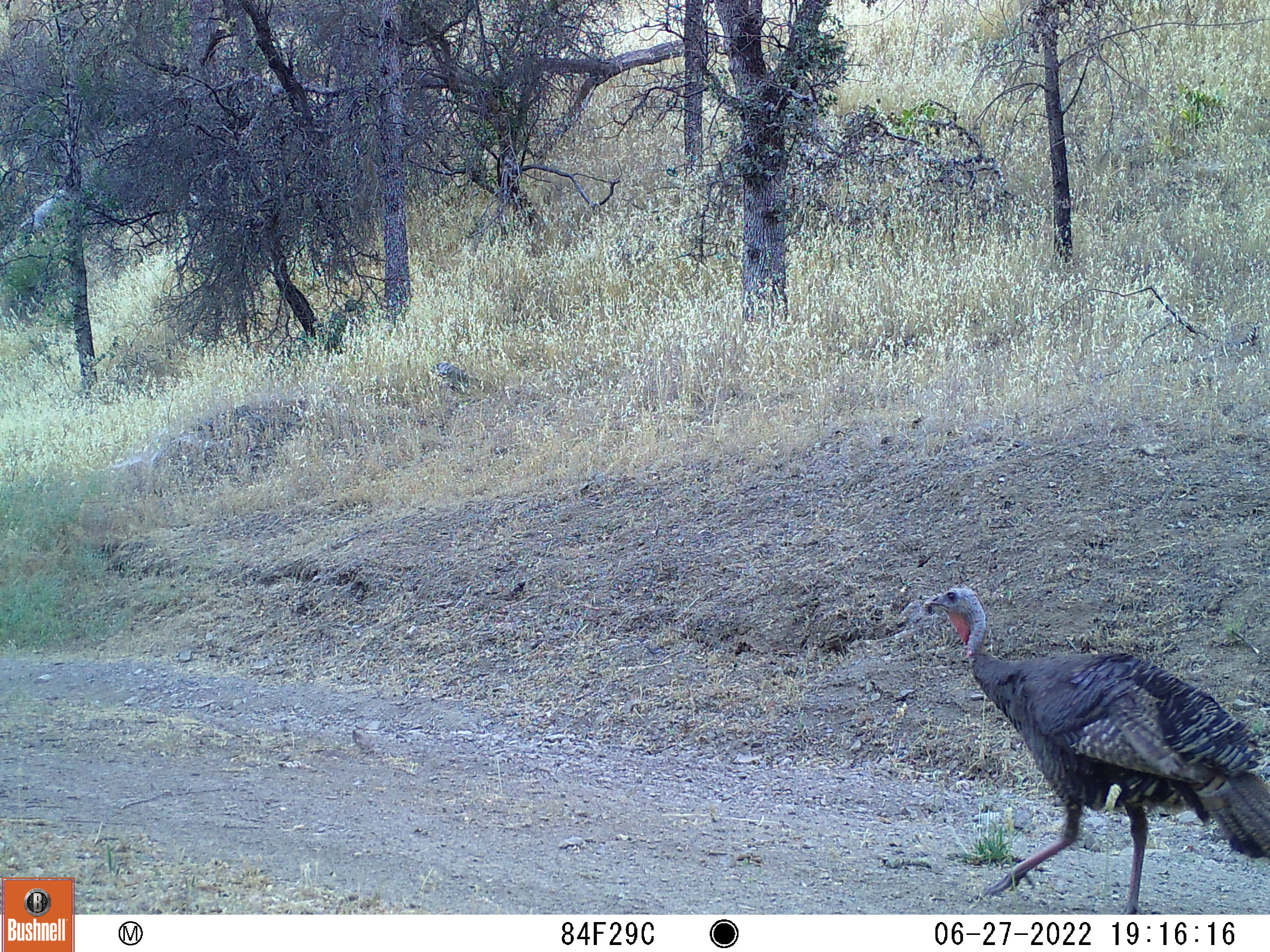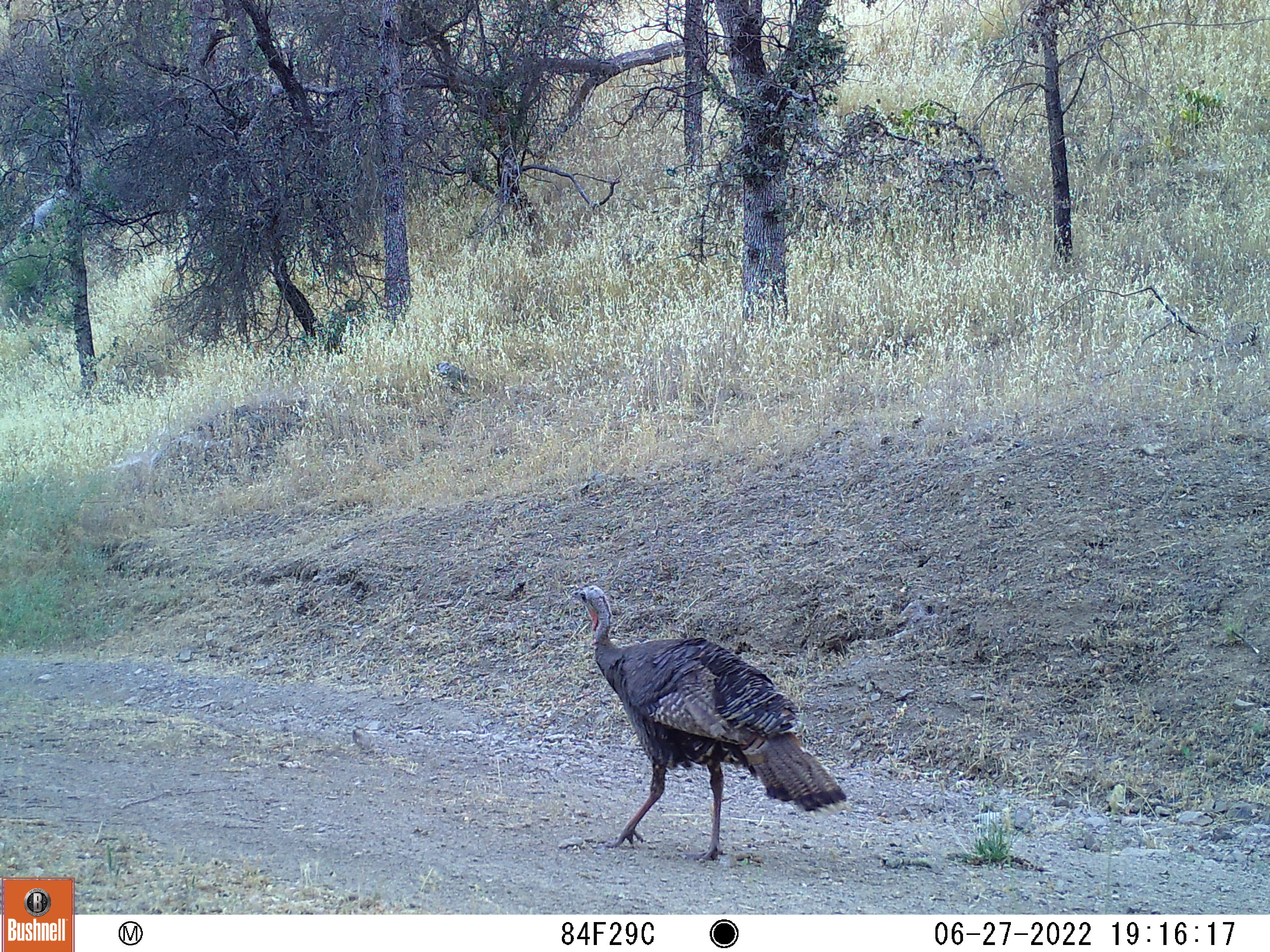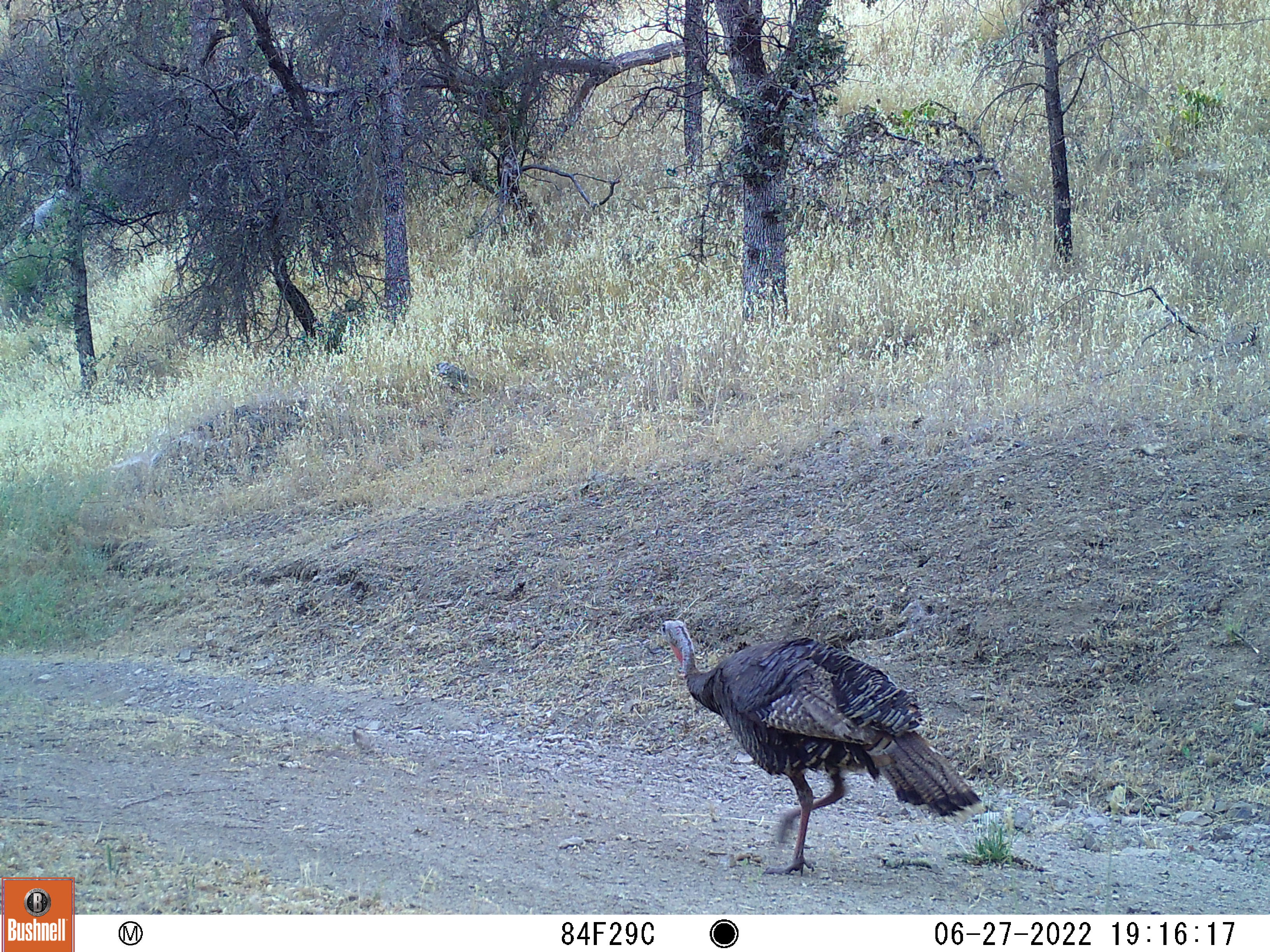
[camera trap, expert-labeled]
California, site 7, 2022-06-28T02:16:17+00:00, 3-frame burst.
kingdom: Animalia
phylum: Chordata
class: Aves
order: Galliformes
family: Phasianidae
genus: Meleagris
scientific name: Meleagris gallopavo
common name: turkey